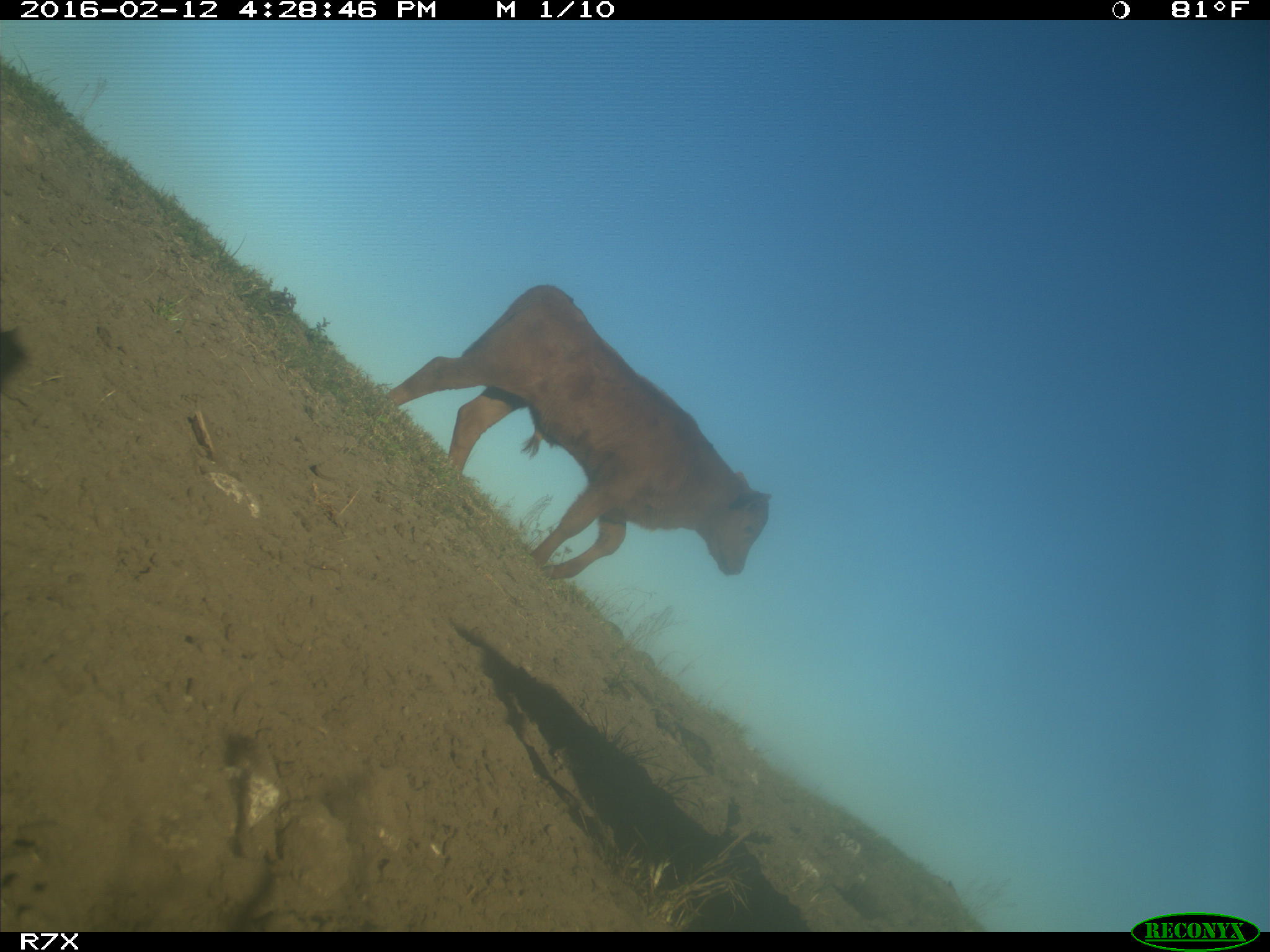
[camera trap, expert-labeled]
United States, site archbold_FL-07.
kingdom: Animalia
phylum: Chordata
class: Mammalia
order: Artiodactyla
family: Bovidae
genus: Bos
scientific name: Bos taurus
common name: domestic cow